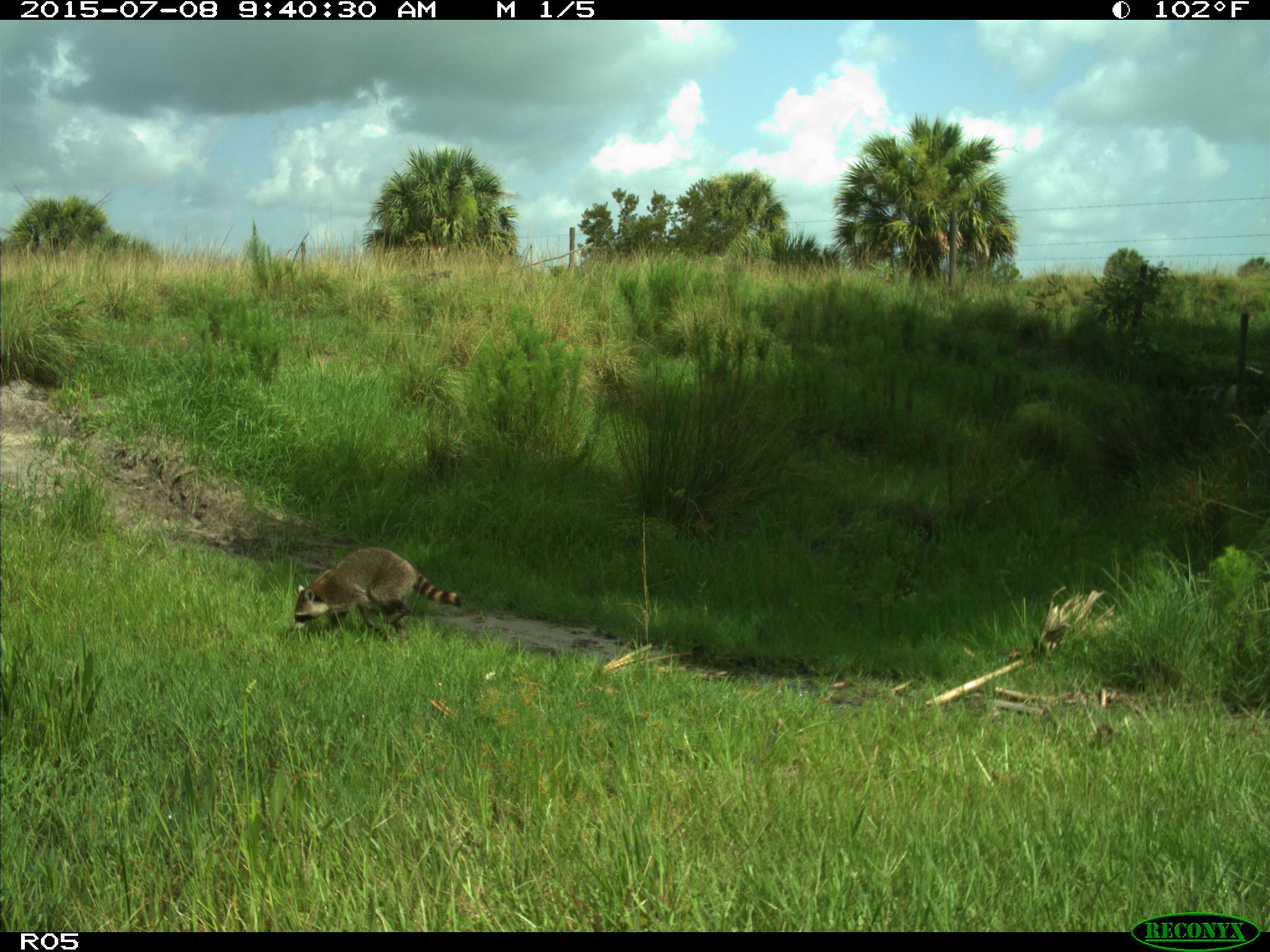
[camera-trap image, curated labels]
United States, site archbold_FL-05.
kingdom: Animalia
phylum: Chordata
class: Mammalia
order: Carnivora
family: Procyonidae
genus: Procyon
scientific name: Procyon lotor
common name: common raccoon